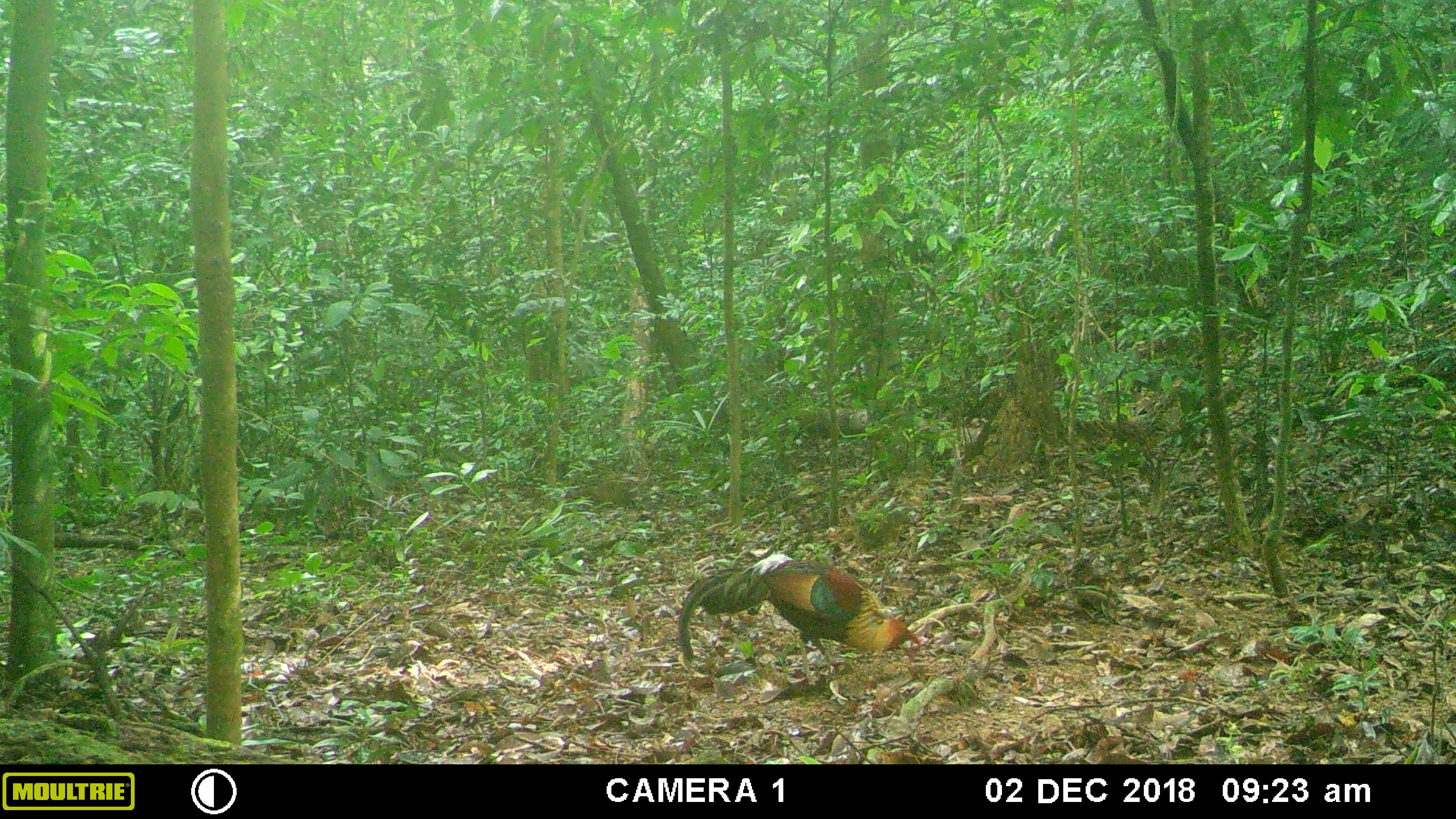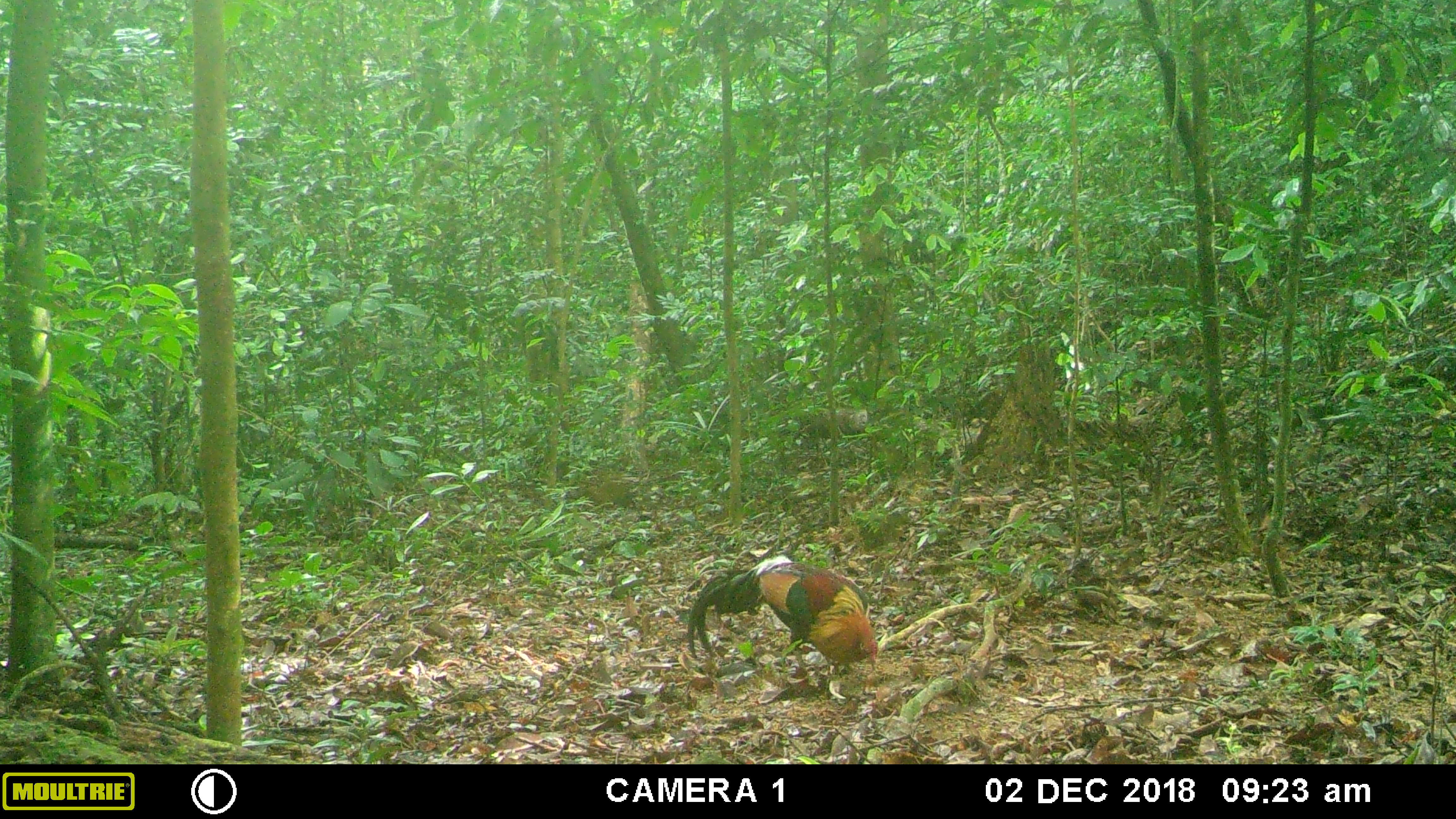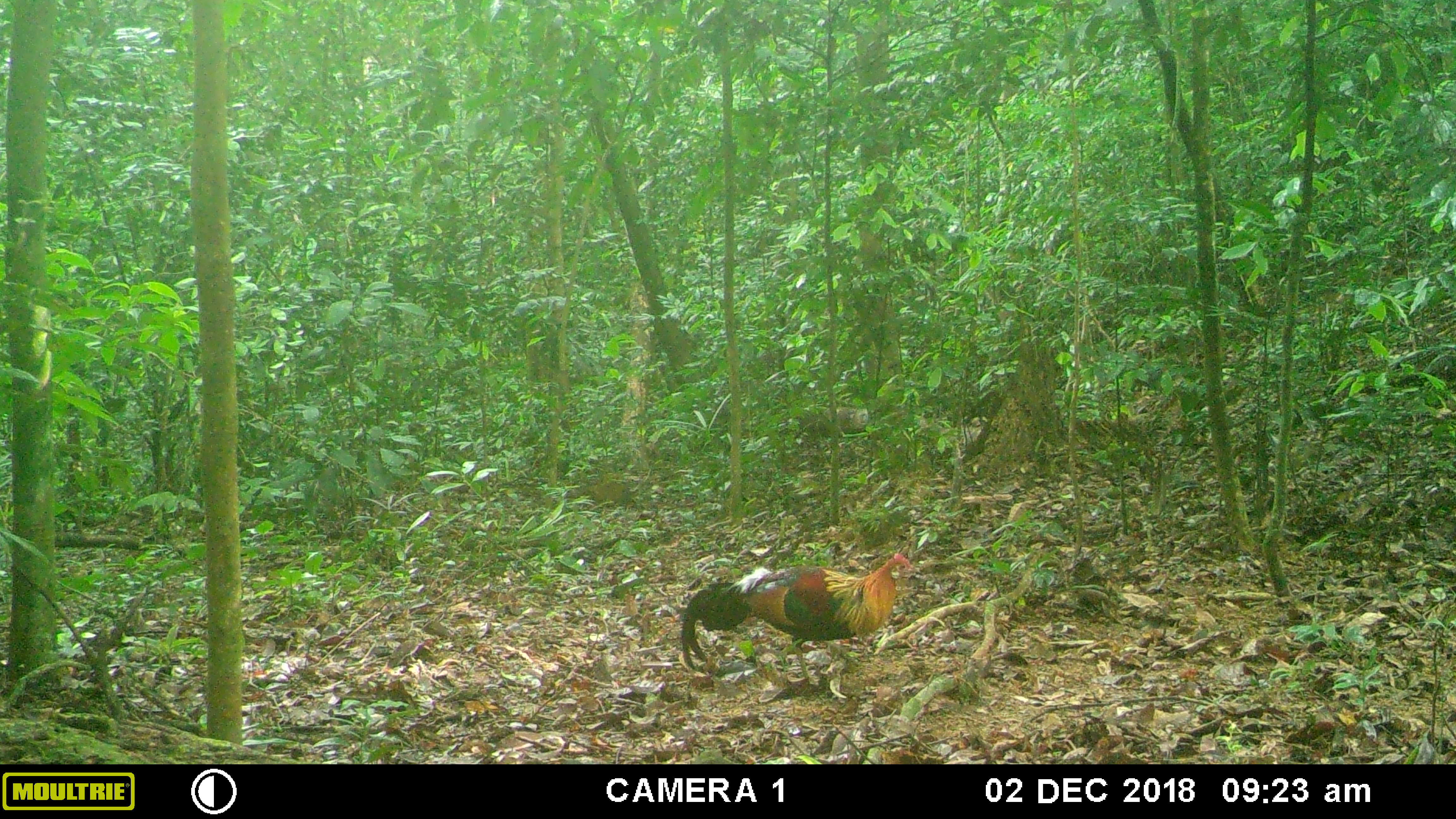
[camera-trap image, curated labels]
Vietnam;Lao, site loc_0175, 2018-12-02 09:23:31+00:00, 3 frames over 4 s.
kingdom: Animalia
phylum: Chordata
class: Aves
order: Galliformes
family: Phasianidae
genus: Gallus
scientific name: Gallus gallus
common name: red junglefowl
Red junglefowl (Gallus gallus). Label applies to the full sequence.